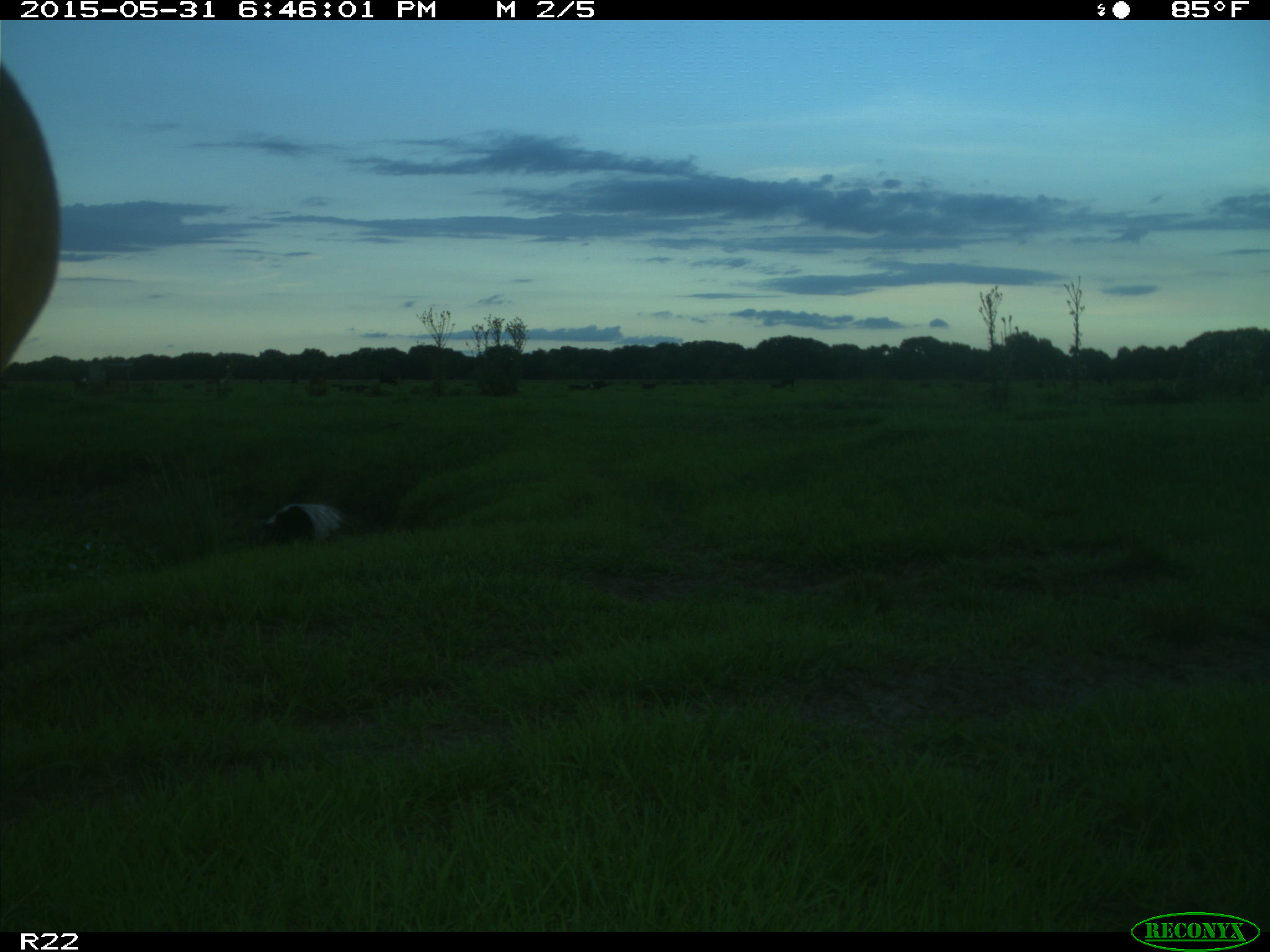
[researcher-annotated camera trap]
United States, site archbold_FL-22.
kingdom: Animalia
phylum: Chordata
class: Mammalia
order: Artiodactyla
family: Bovidae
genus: Bos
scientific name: Bos taurus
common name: domestic cow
Bos taurus (domestic cow).